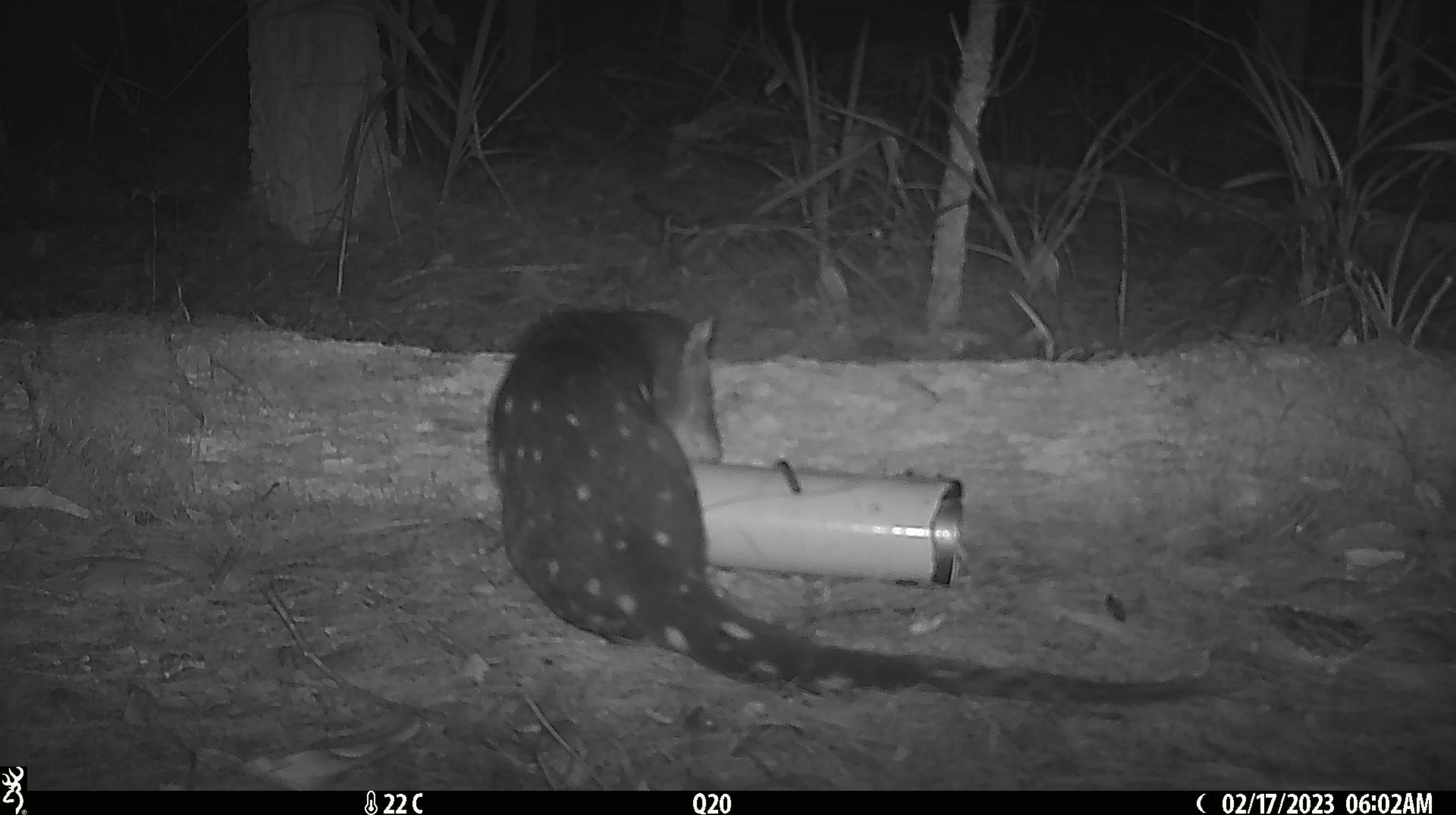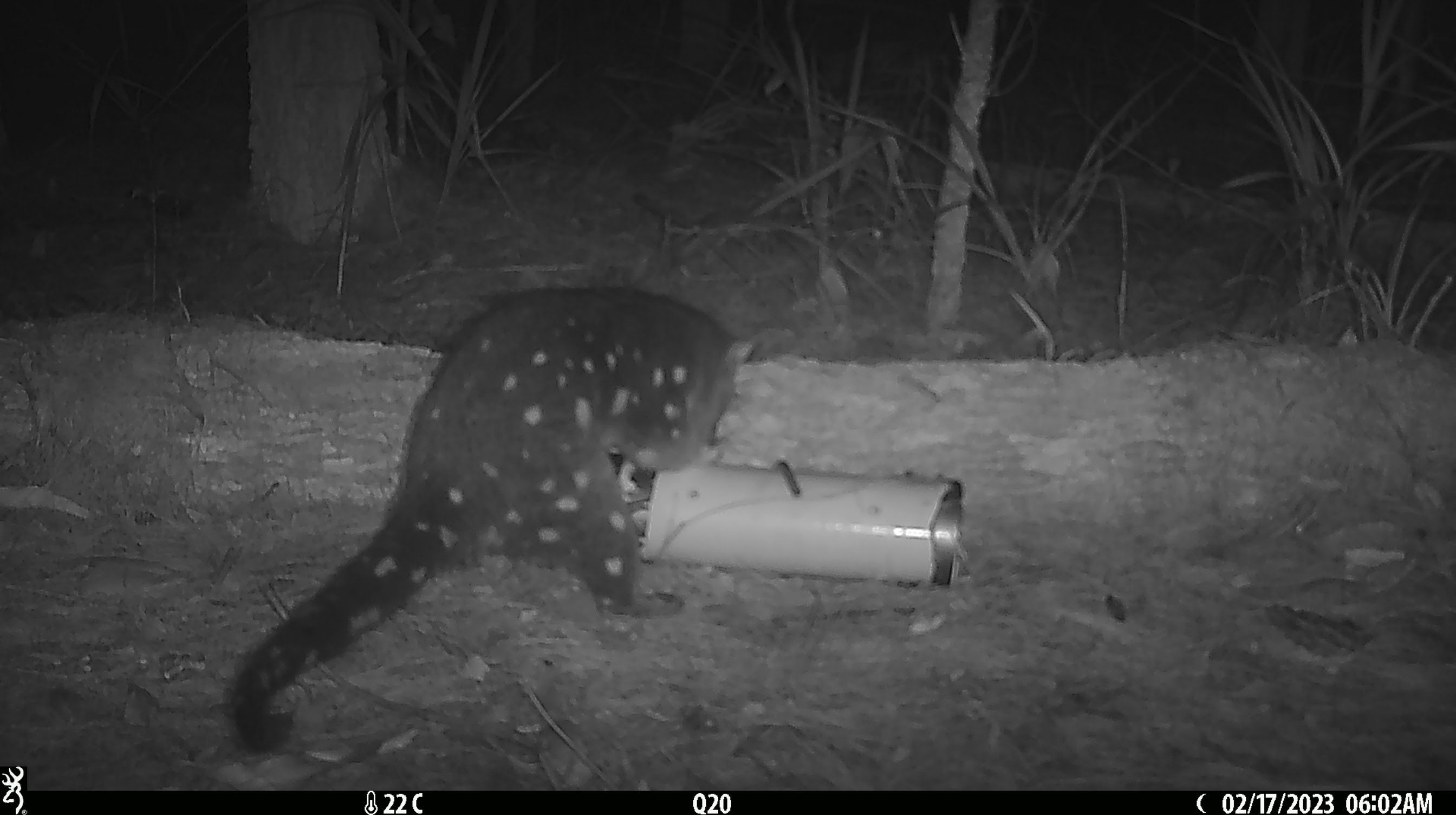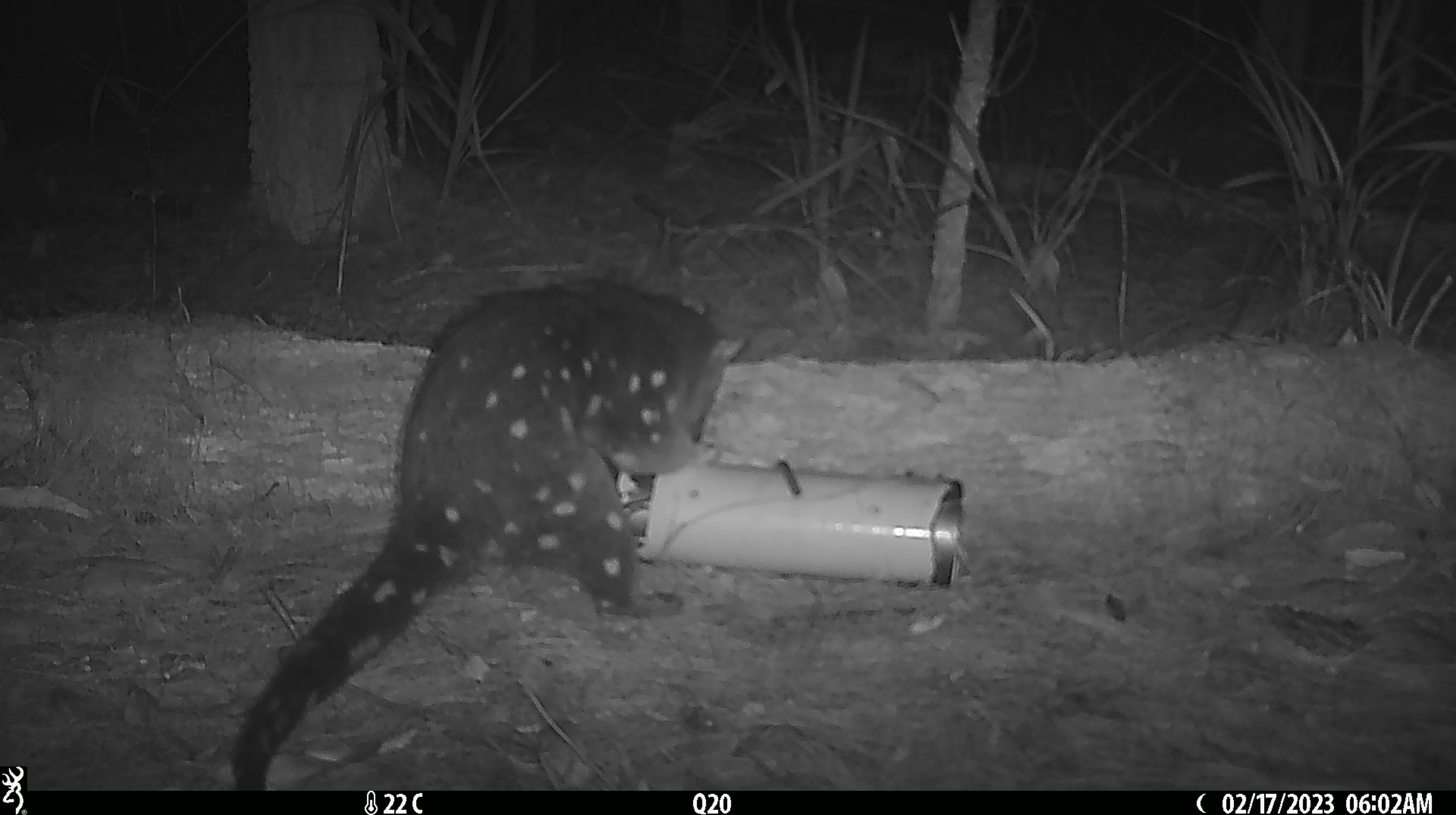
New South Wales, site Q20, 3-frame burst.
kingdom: Animalia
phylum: Chordata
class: Mammalia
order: Dasyuromorphia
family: Dasyuridae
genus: Dasyurus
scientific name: Dasyurus maculatus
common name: spotted-tailed quoll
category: quoll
Quoll (spotted-tailed quoll) (Dasyurus maculatus).